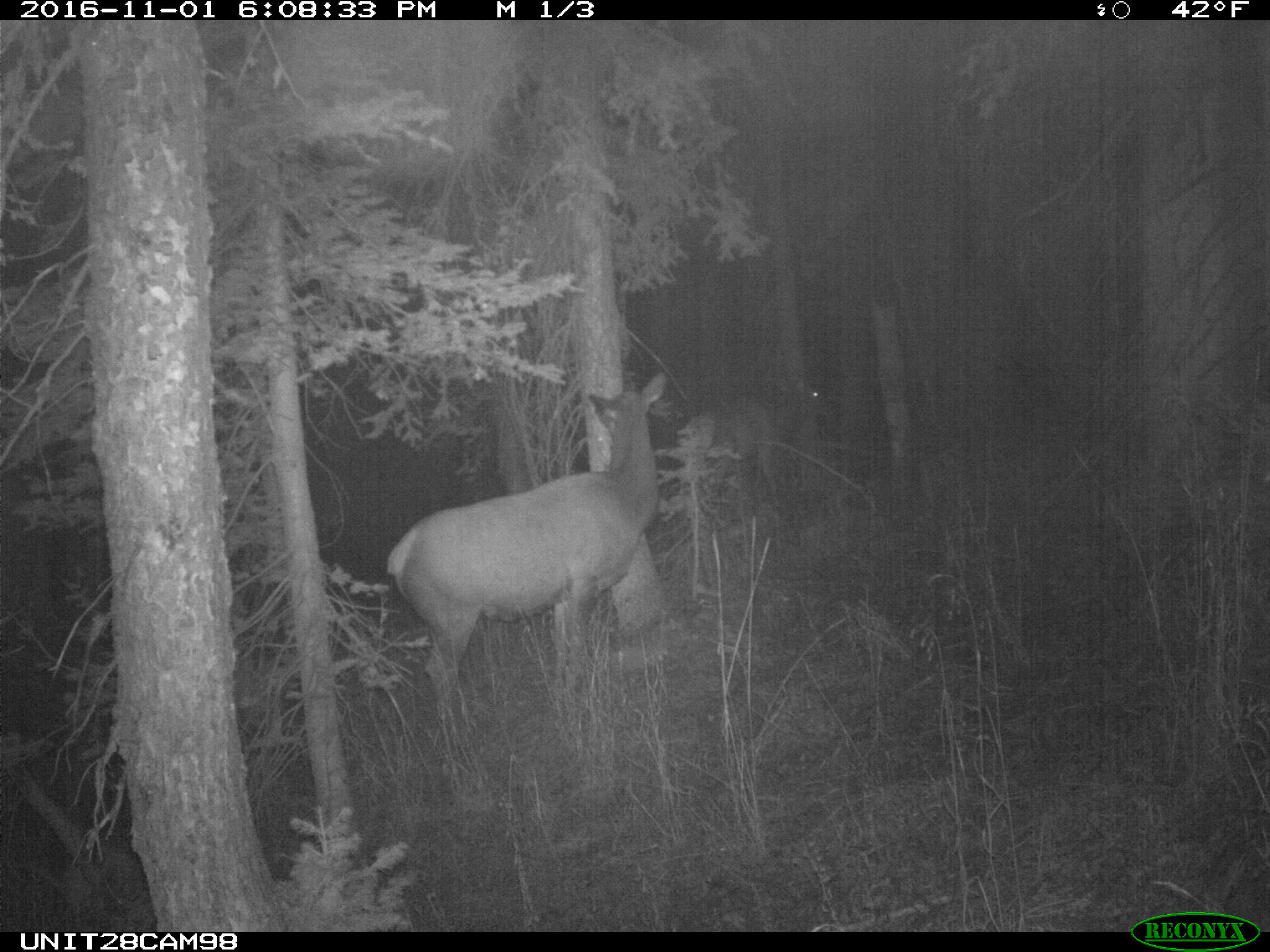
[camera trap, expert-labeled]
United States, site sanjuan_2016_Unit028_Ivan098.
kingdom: Animalia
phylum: Chordata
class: Mammalia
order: Artiodactyla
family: Cervidae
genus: Cervus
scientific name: Cervus elaphus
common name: red deer